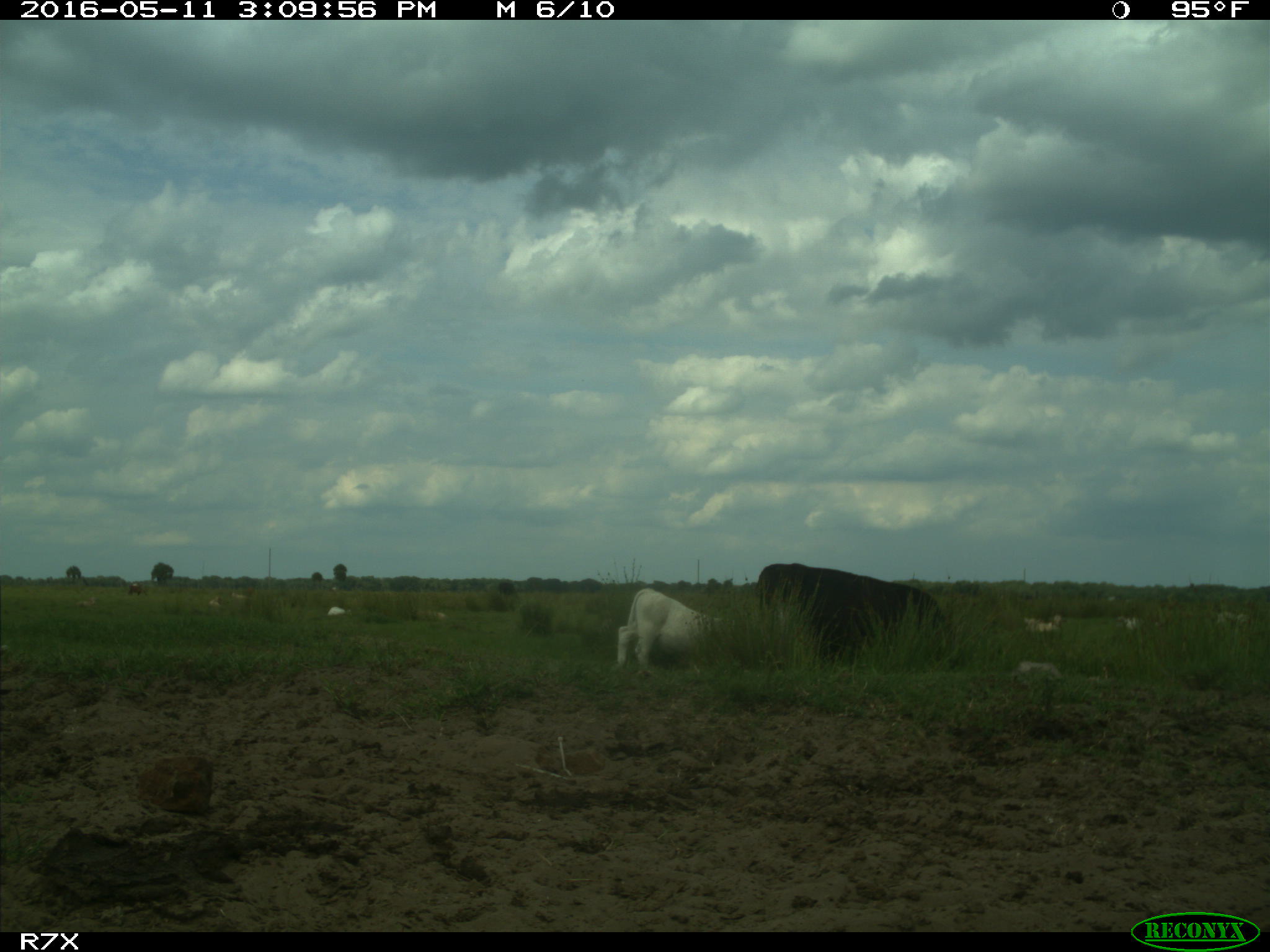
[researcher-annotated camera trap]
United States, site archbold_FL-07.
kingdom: Animalia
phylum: Chordata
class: Mammalia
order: Artiodactyla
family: Bovidae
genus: Bos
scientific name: Bos taurus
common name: domestic cow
Bos taurus (domestic cow).